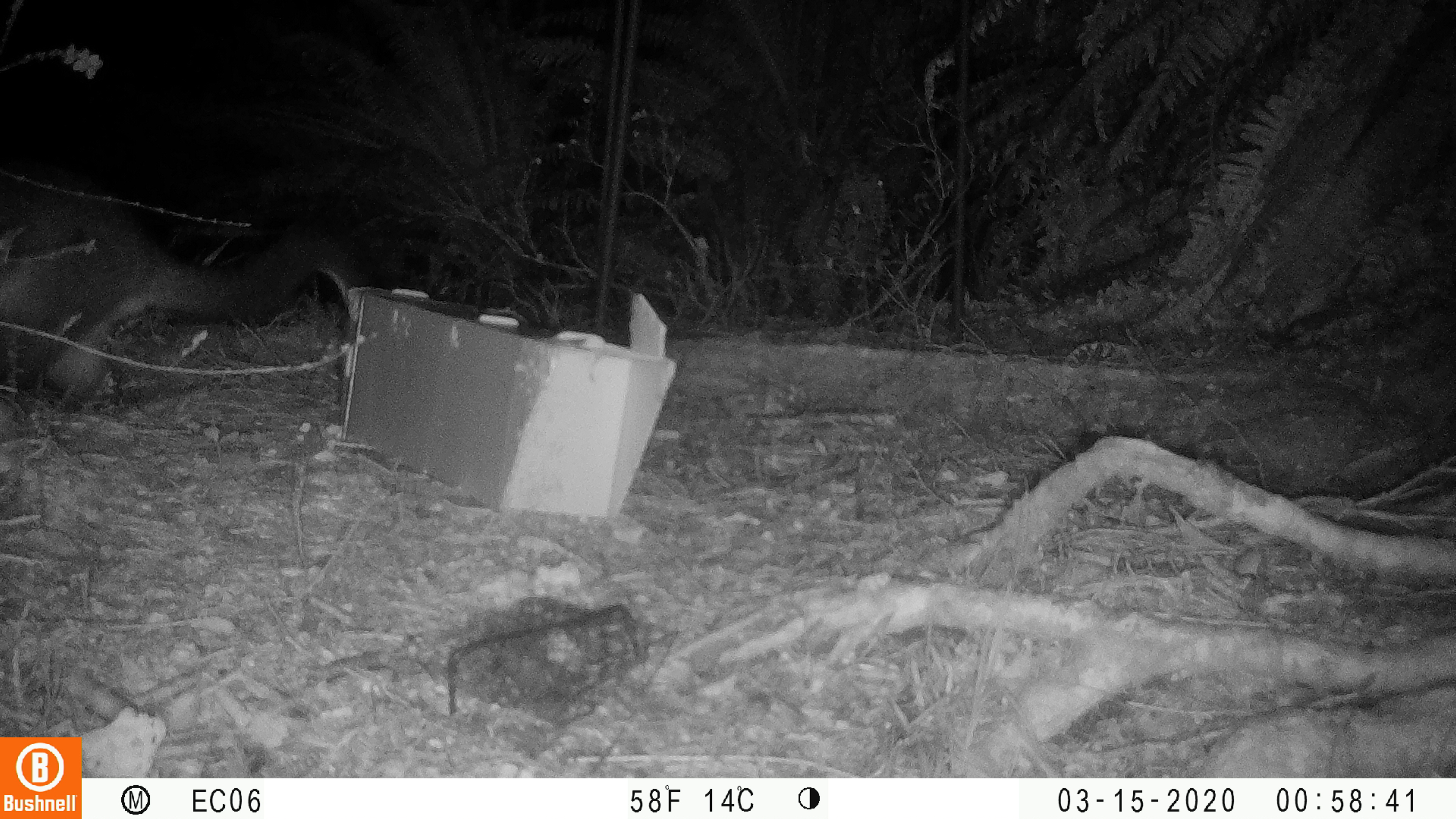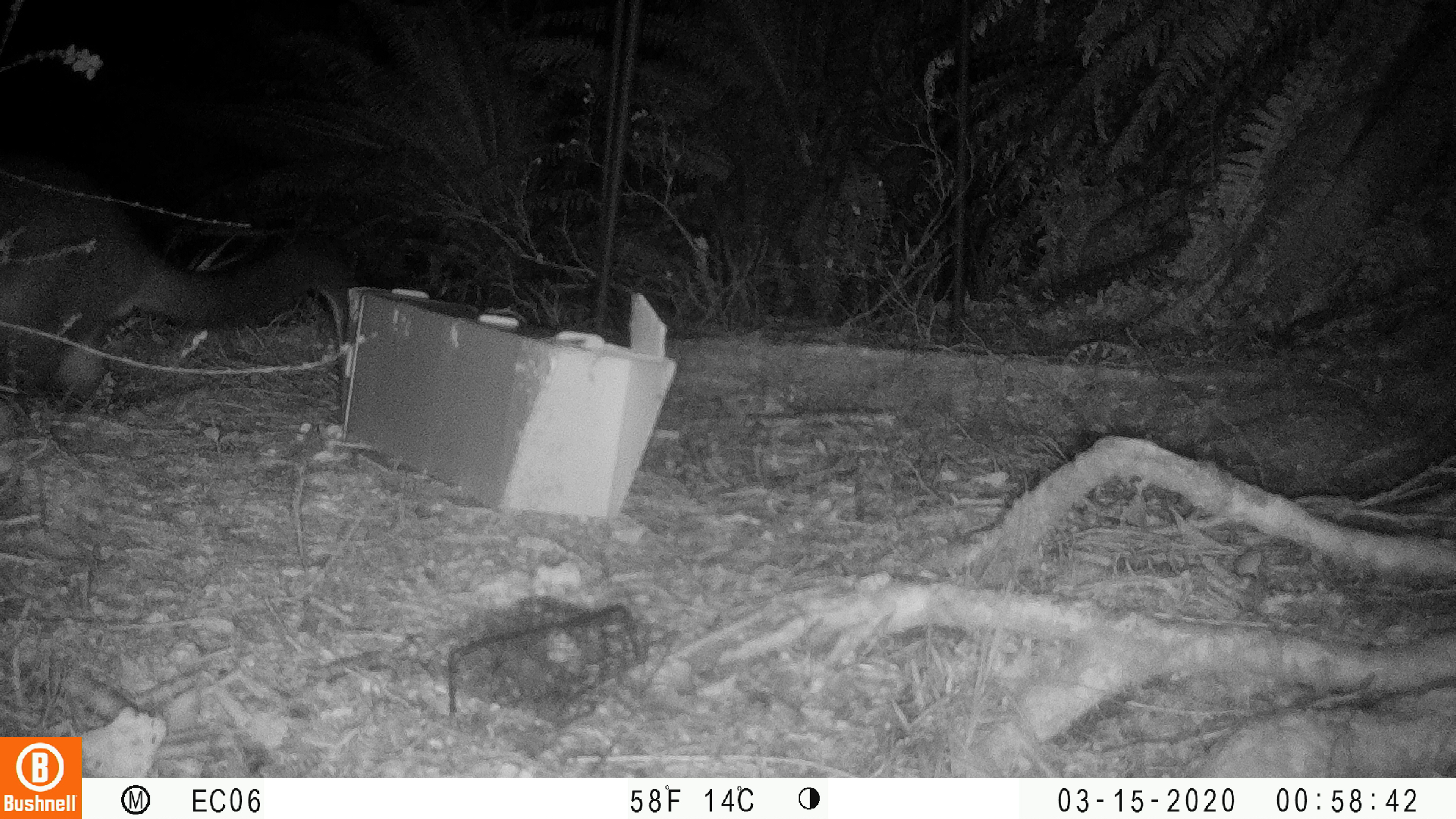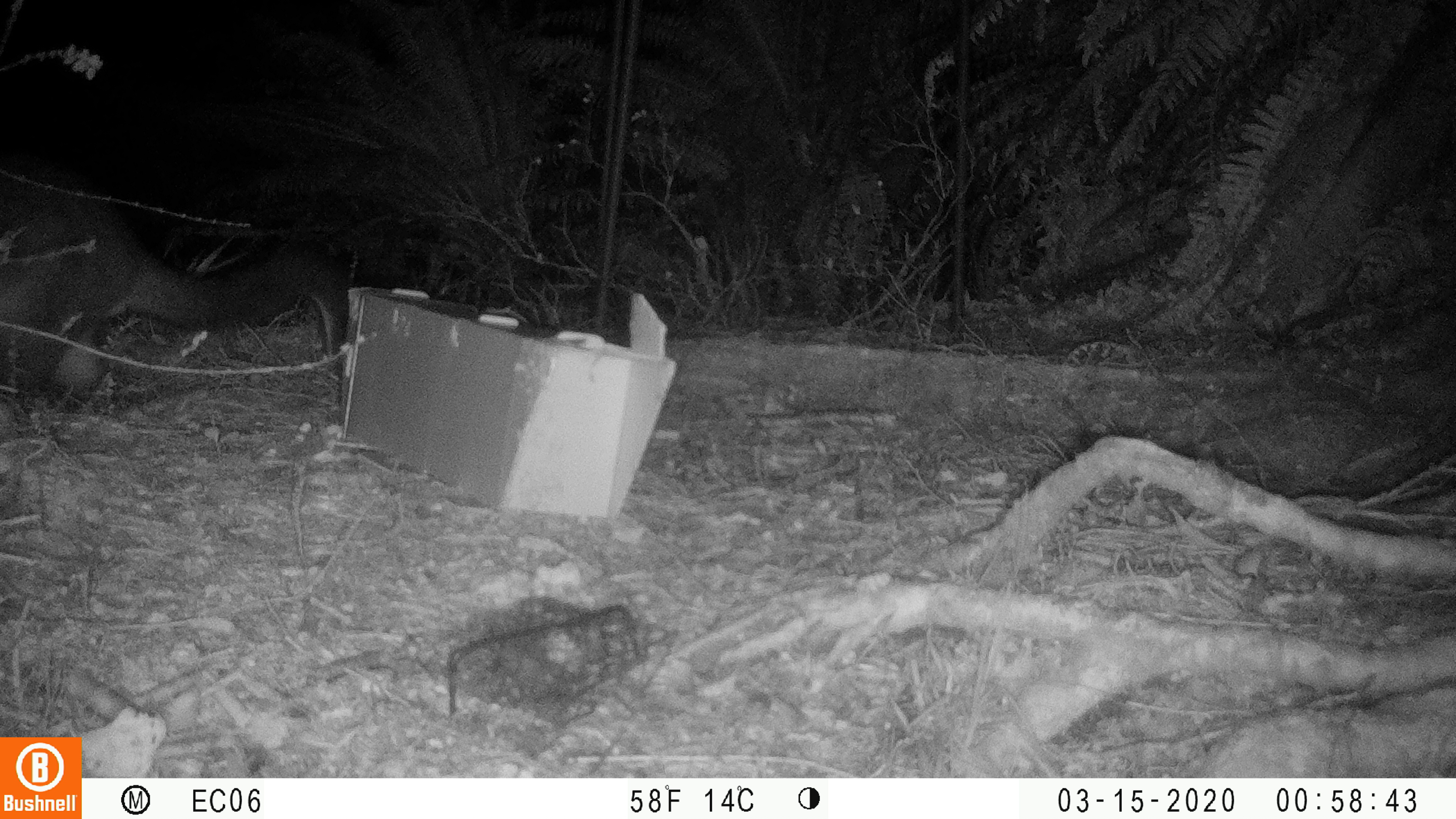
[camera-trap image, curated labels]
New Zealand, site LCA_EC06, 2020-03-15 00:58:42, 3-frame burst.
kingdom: Animalia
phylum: Chordata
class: Mammalia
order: Diprotodontia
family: Phalangeridae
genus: Trichosurus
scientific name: Trichosurus vulpecula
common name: common brushtail possum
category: possum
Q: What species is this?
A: Possum (common brushtail possum) (Trichosurus vulpecula).